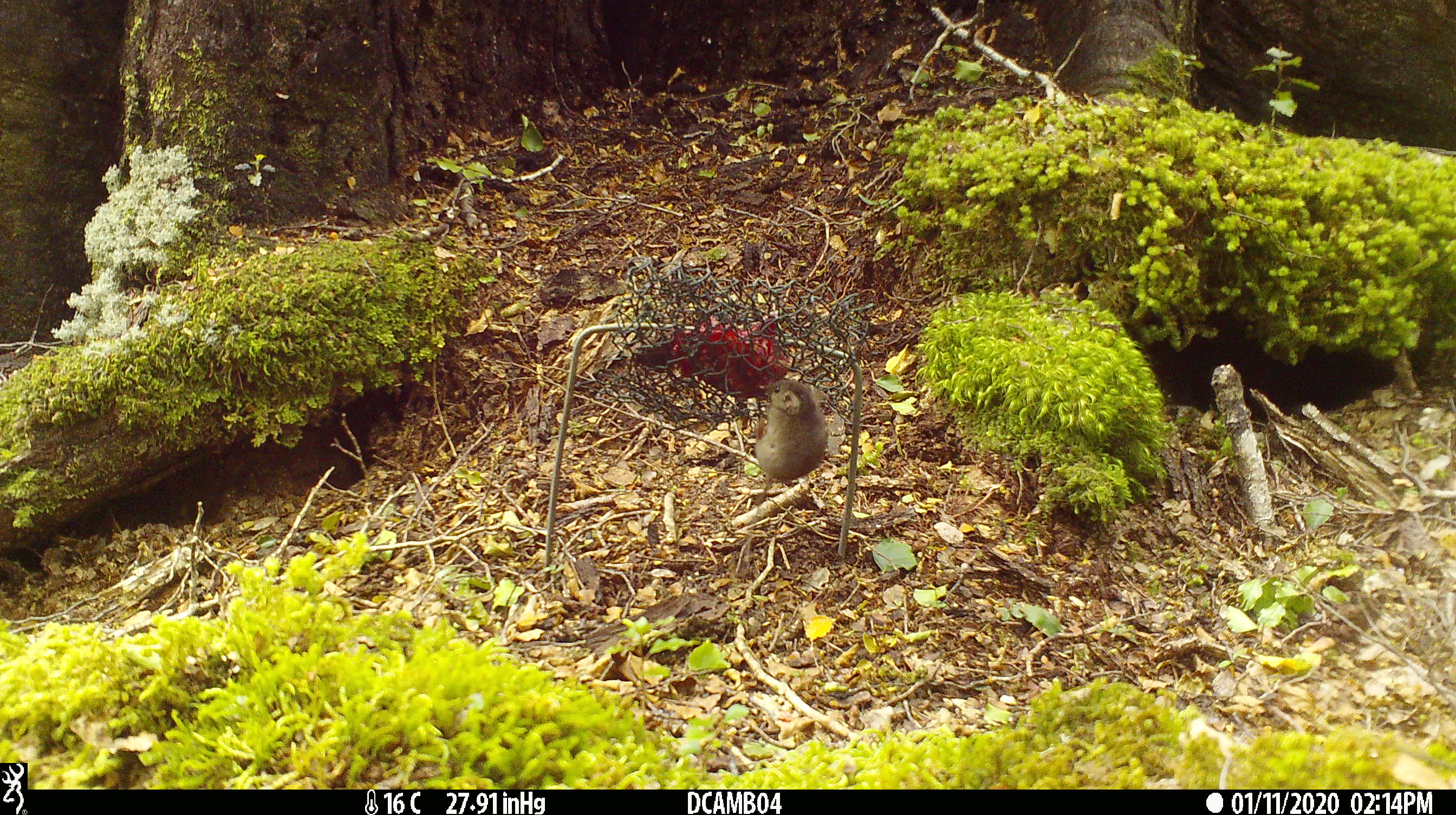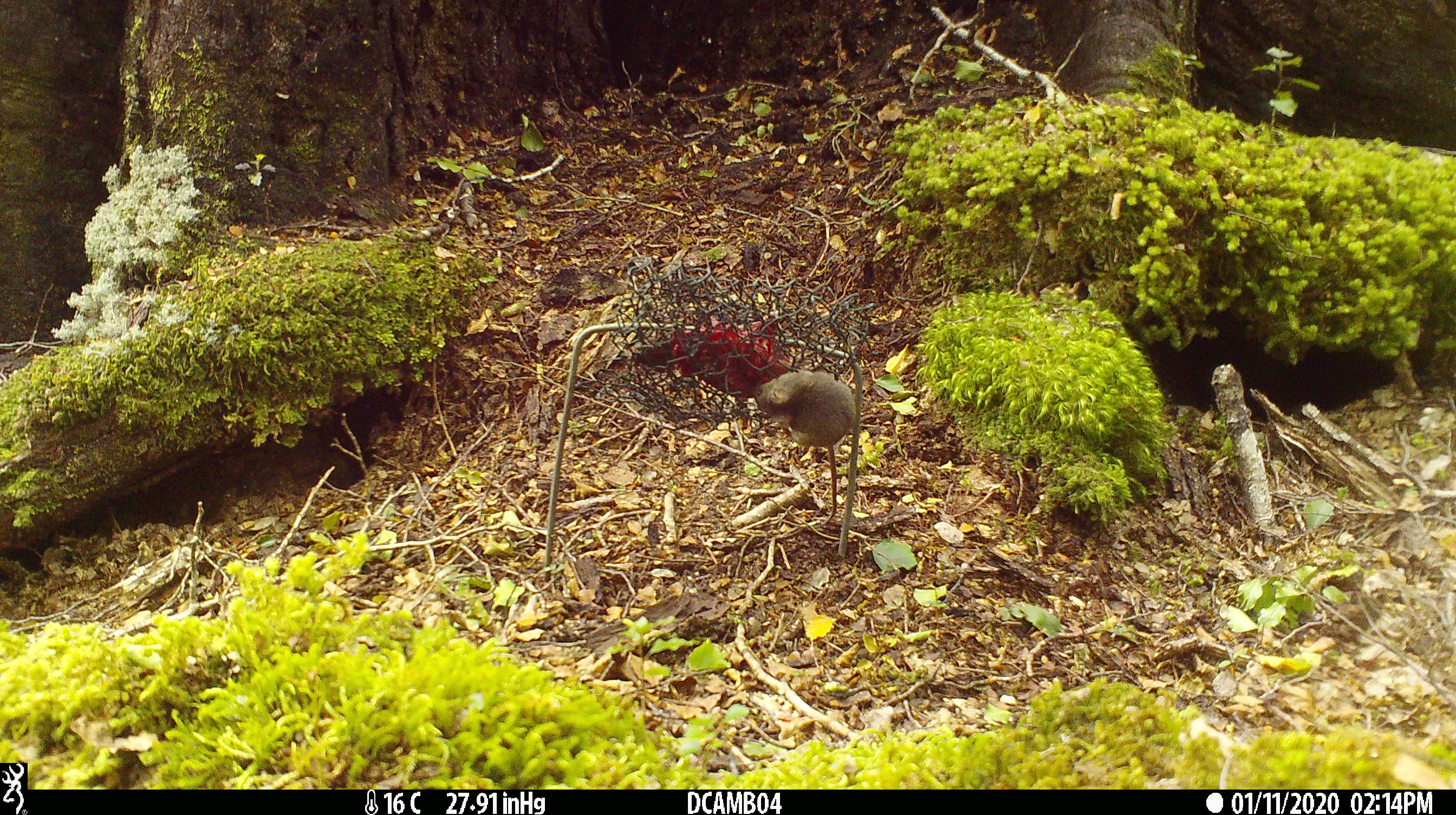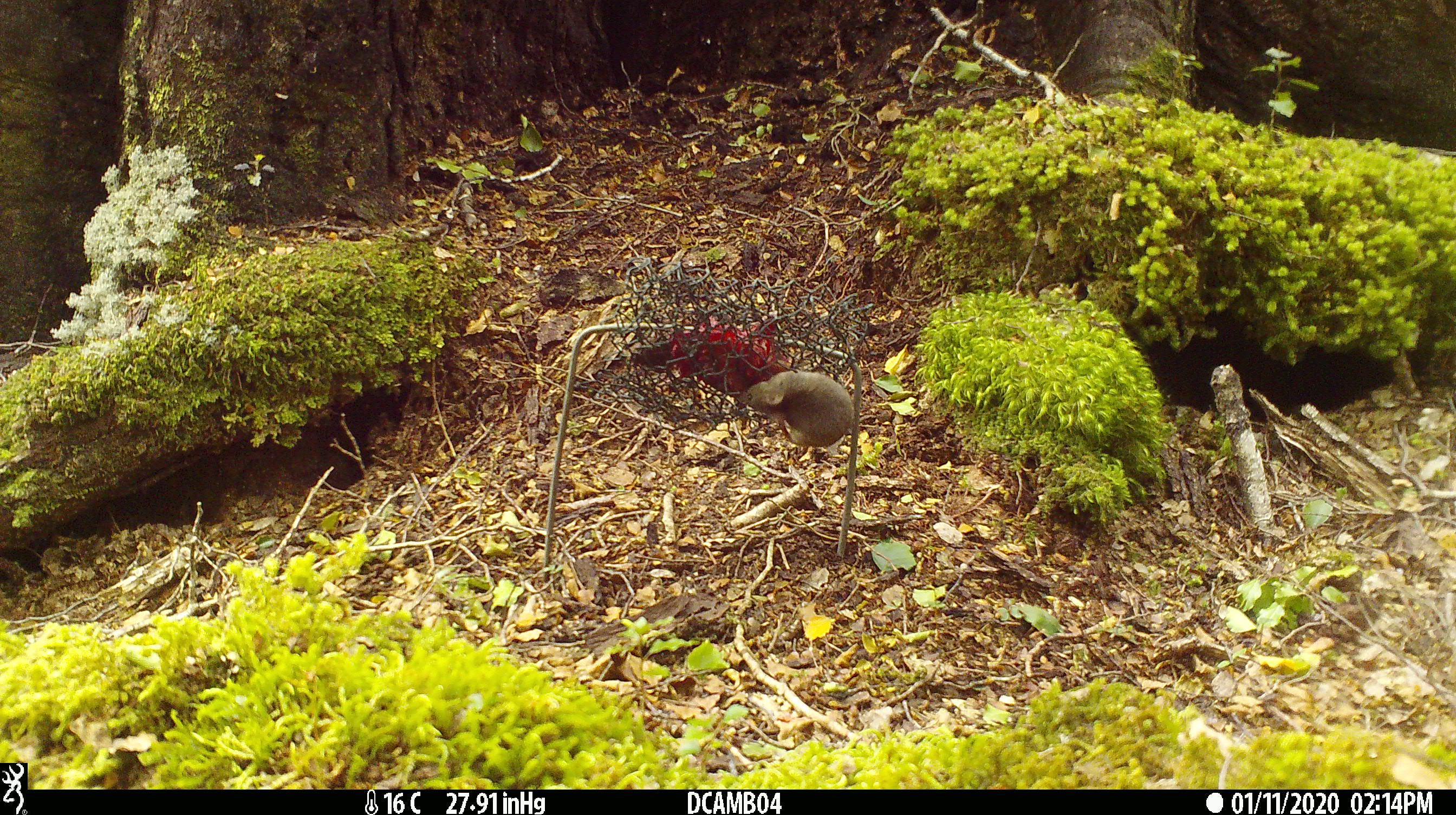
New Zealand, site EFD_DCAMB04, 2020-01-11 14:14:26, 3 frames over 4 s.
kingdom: Animalia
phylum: Chordata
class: Mammalia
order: Rodentia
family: Muridae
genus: Mus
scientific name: Mus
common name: mouse